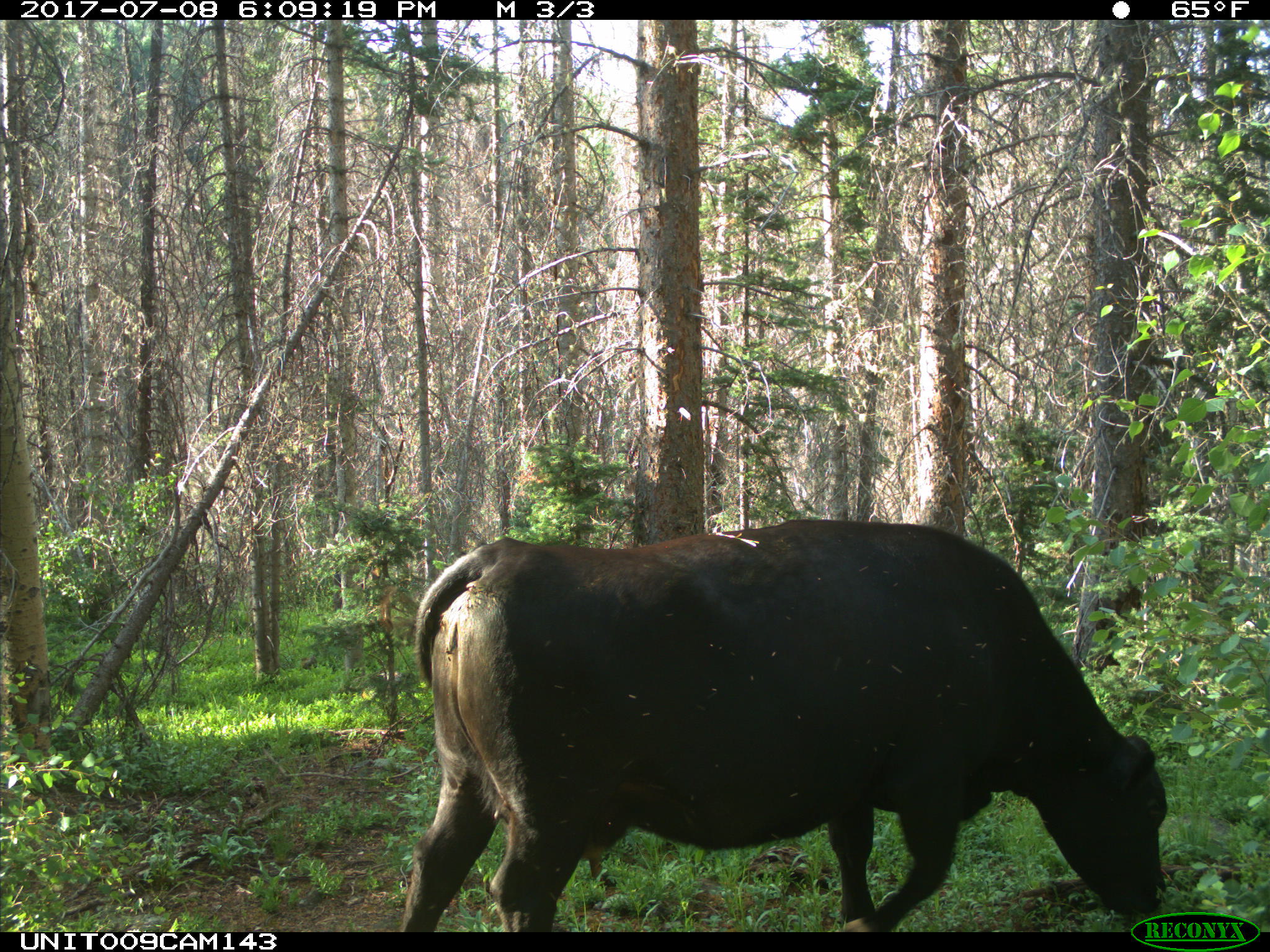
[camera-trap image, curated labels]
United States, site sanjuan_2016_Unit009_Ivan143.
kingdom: Animalia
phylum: Chordata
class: Mammalia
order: Artiodactyla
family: Bovidae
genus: Bos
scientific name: Bos taurus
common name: domestic cow